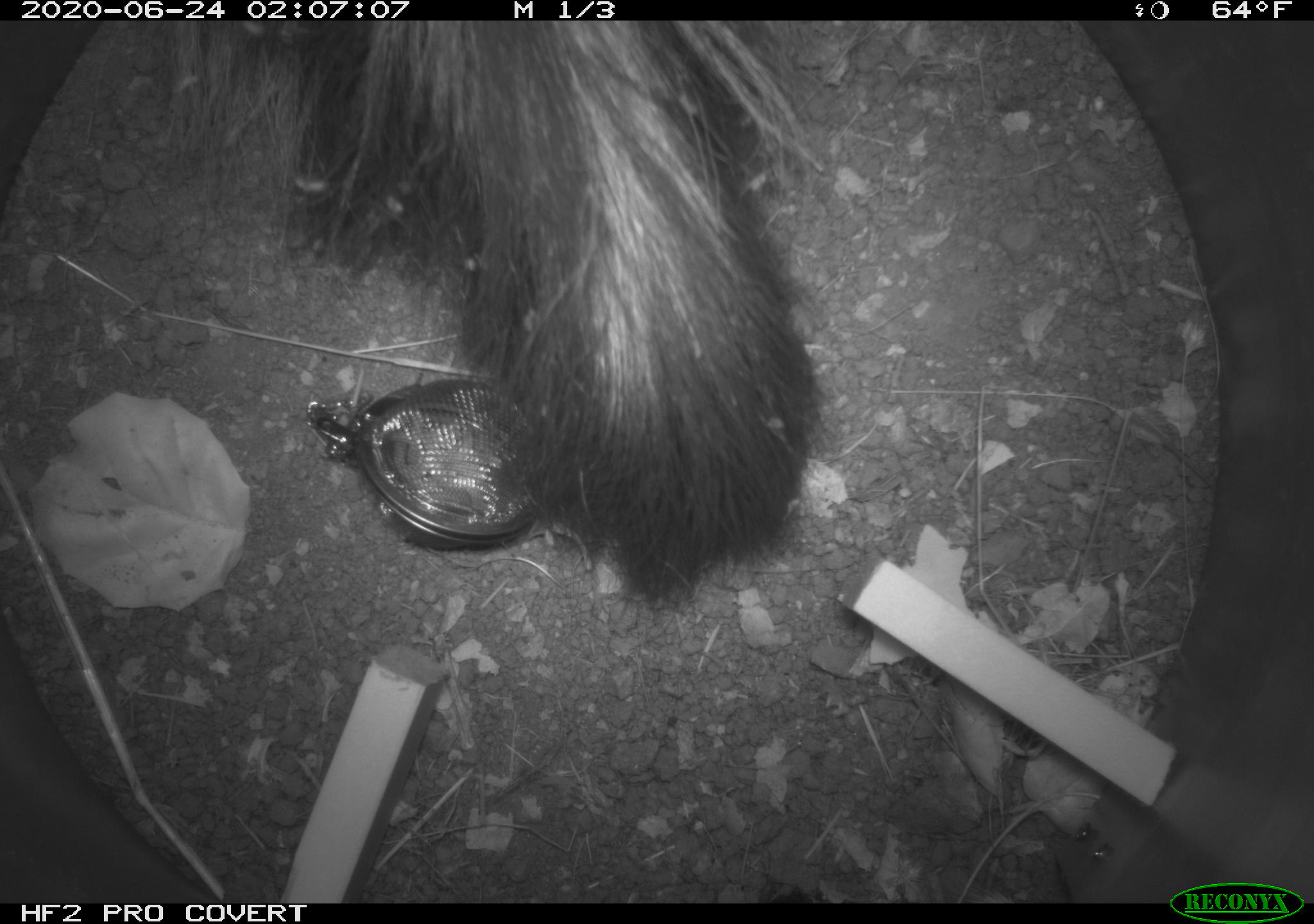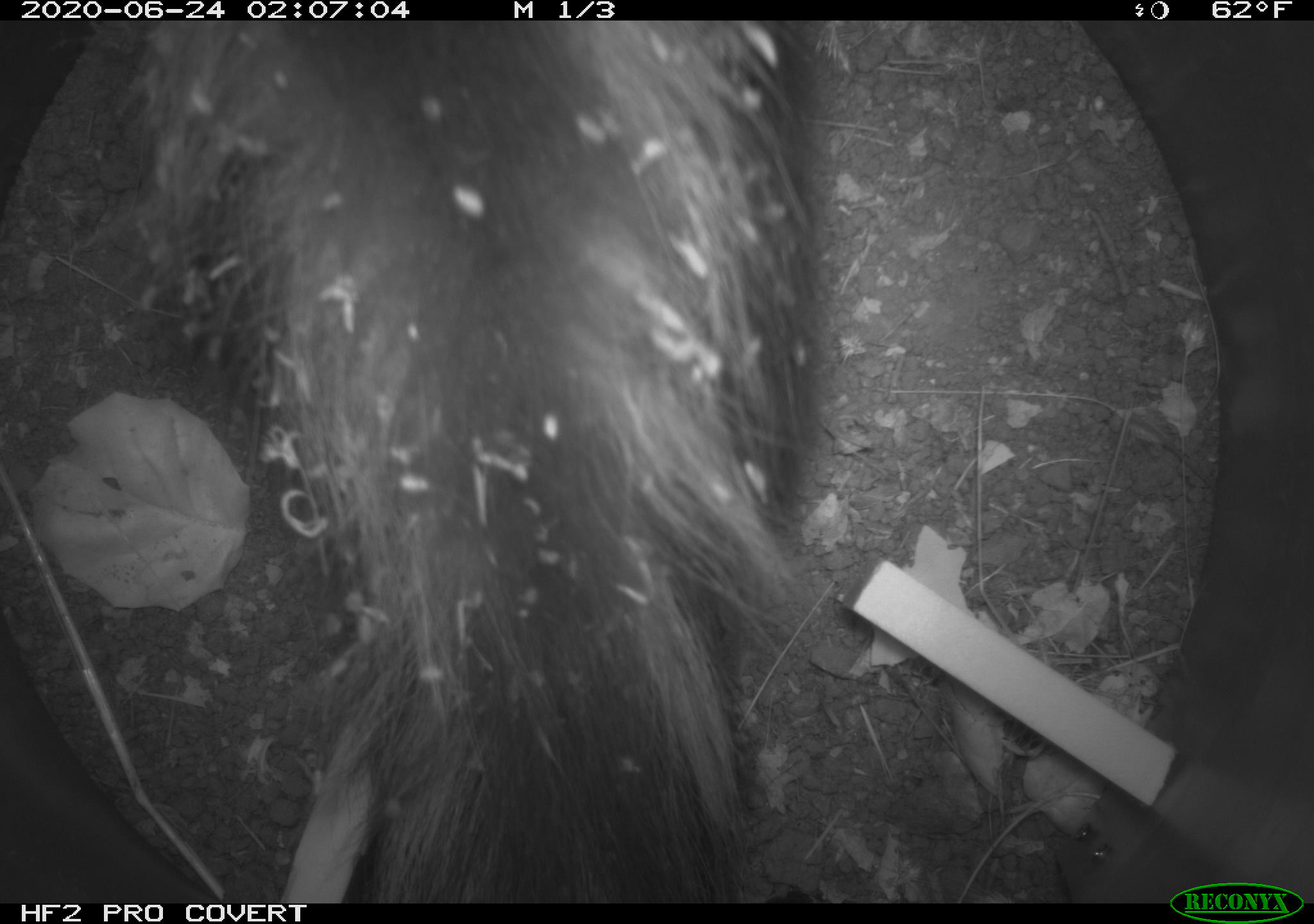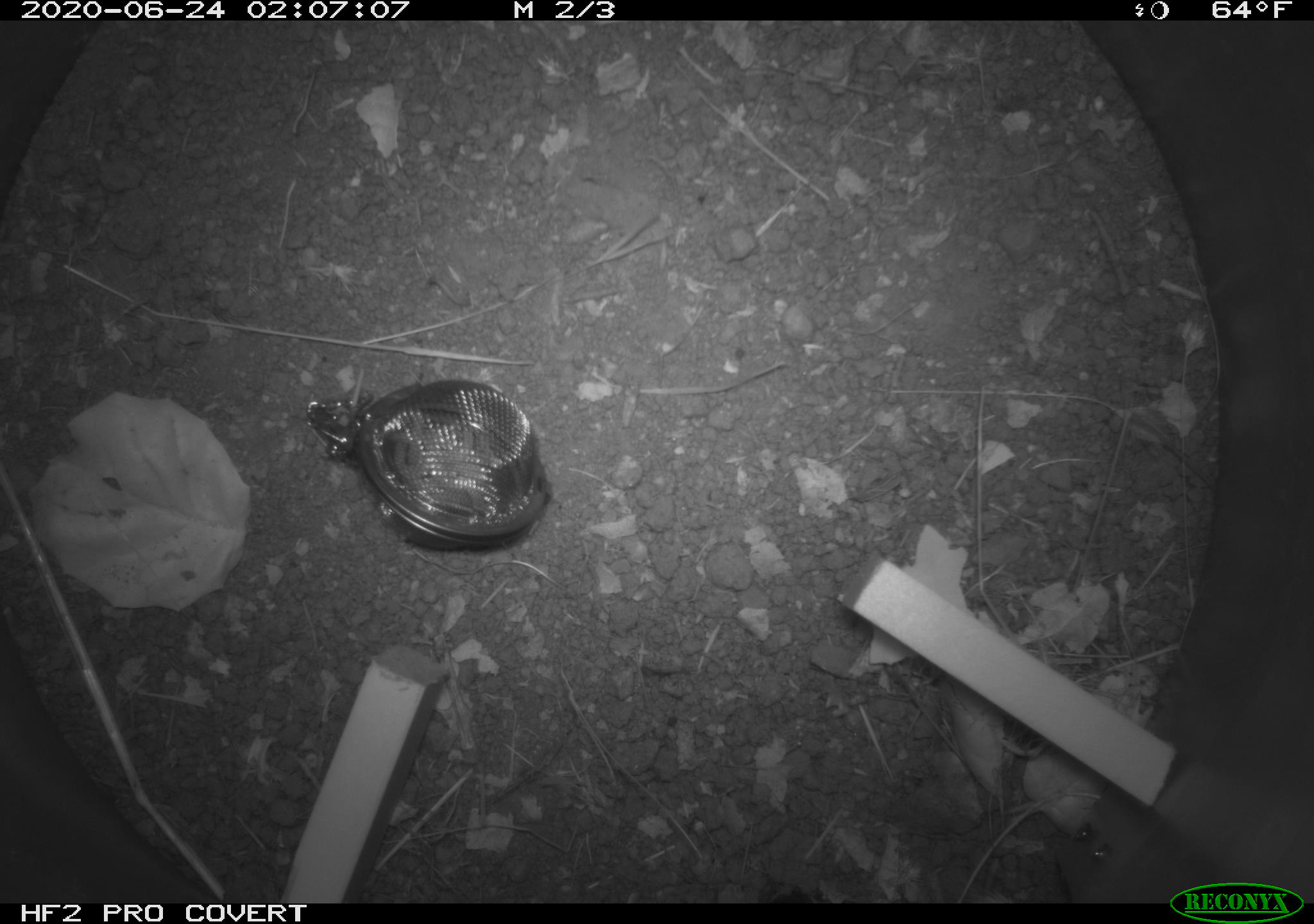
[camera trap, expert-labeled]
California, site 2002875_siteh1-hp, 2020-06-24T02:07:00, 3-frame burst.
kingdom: Animalia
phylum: Chordata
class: Mammalia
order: Carnivora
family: Mephitidae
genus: Mephitis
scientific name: Mephitis mephitis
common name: striped skunk